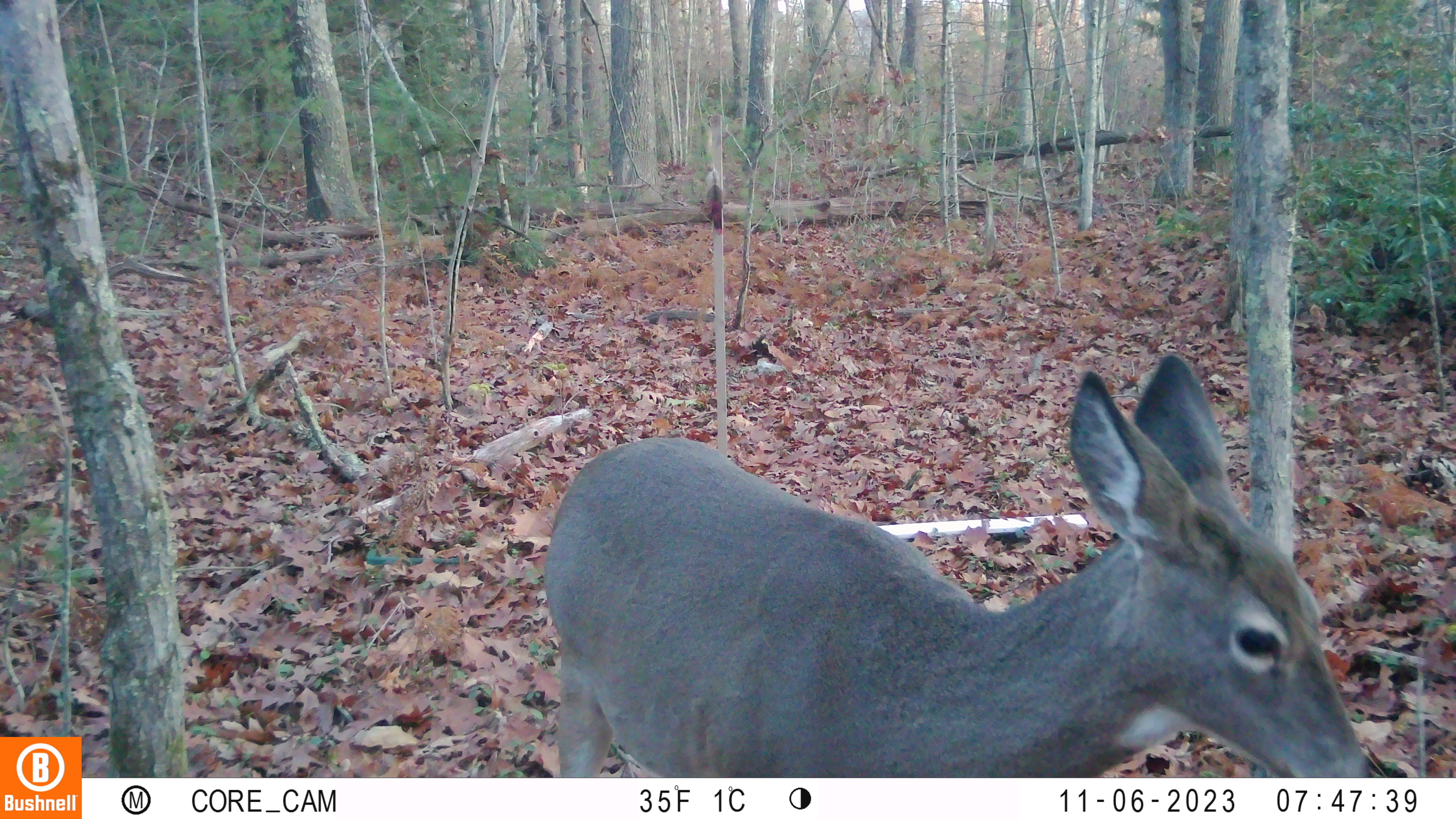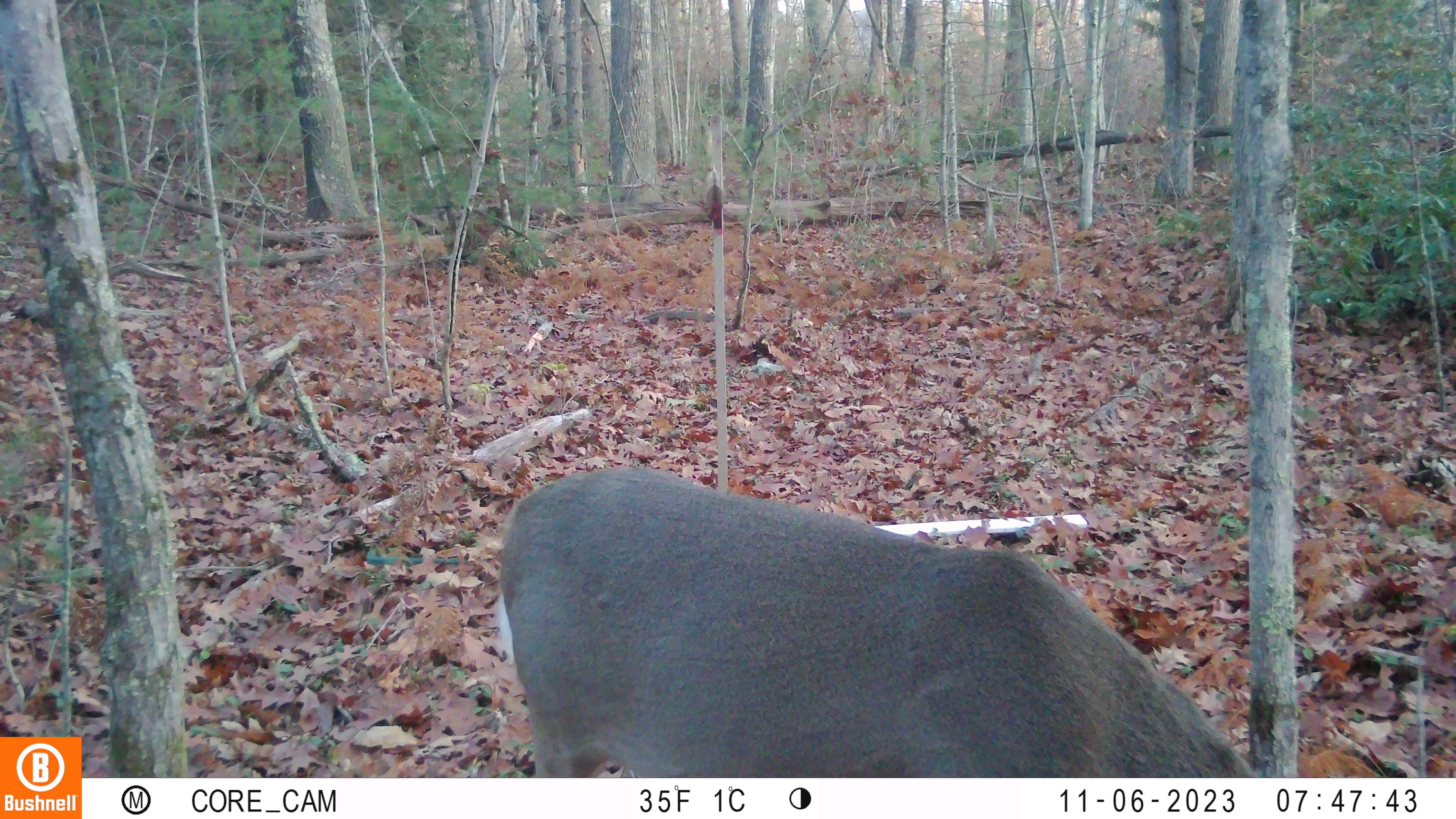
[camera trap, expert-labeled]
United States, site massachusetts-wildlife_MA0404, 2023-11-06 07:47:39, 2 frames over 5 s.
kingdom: Animalia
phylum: Chordata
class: Mammalia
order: Artiodactyla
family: Cervidae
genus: Odocoileus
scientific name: Odocoileus virginianus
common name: white-tailed deer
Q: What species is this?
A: White-tailed deer (Odocoileus virginianus).